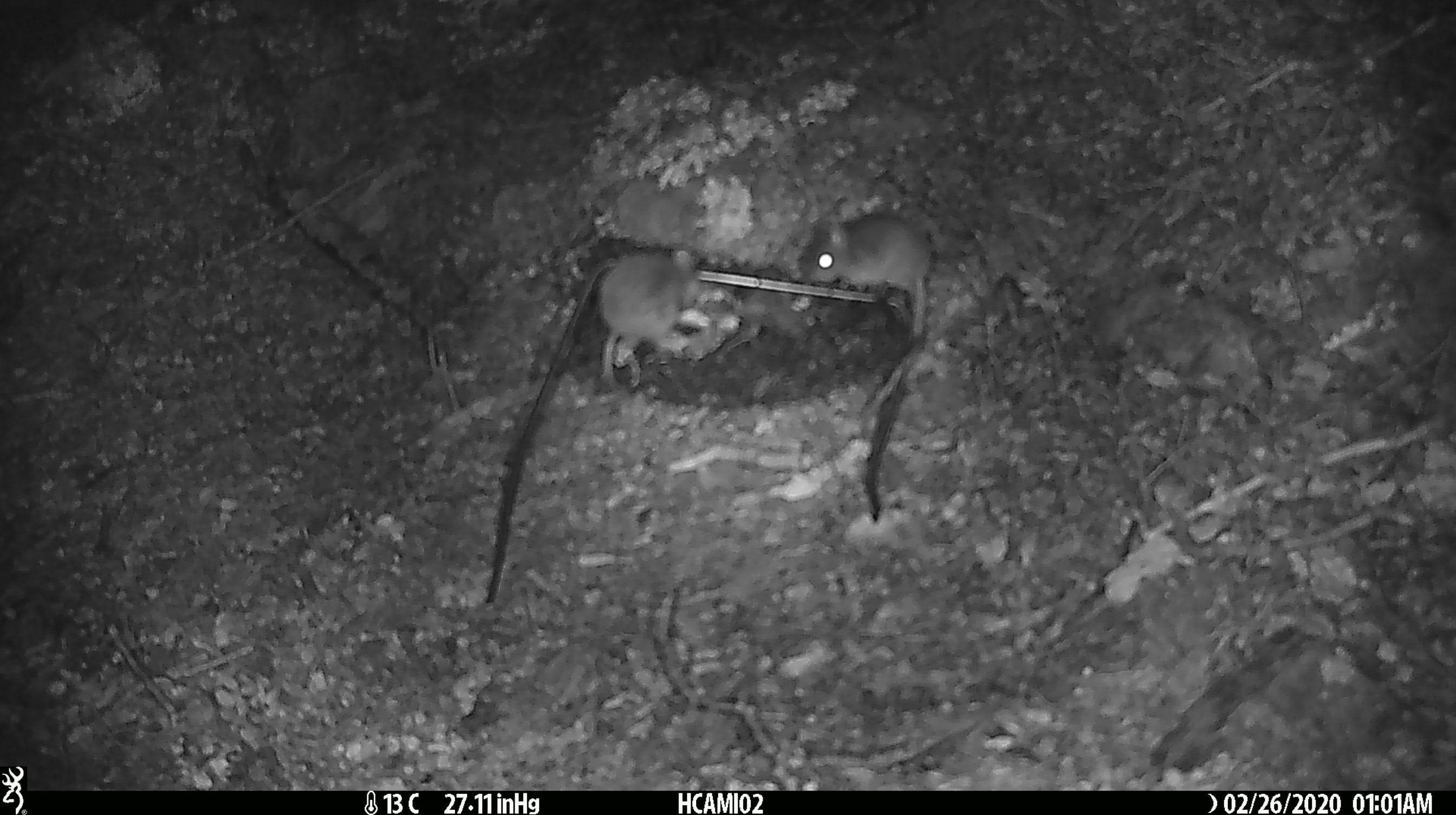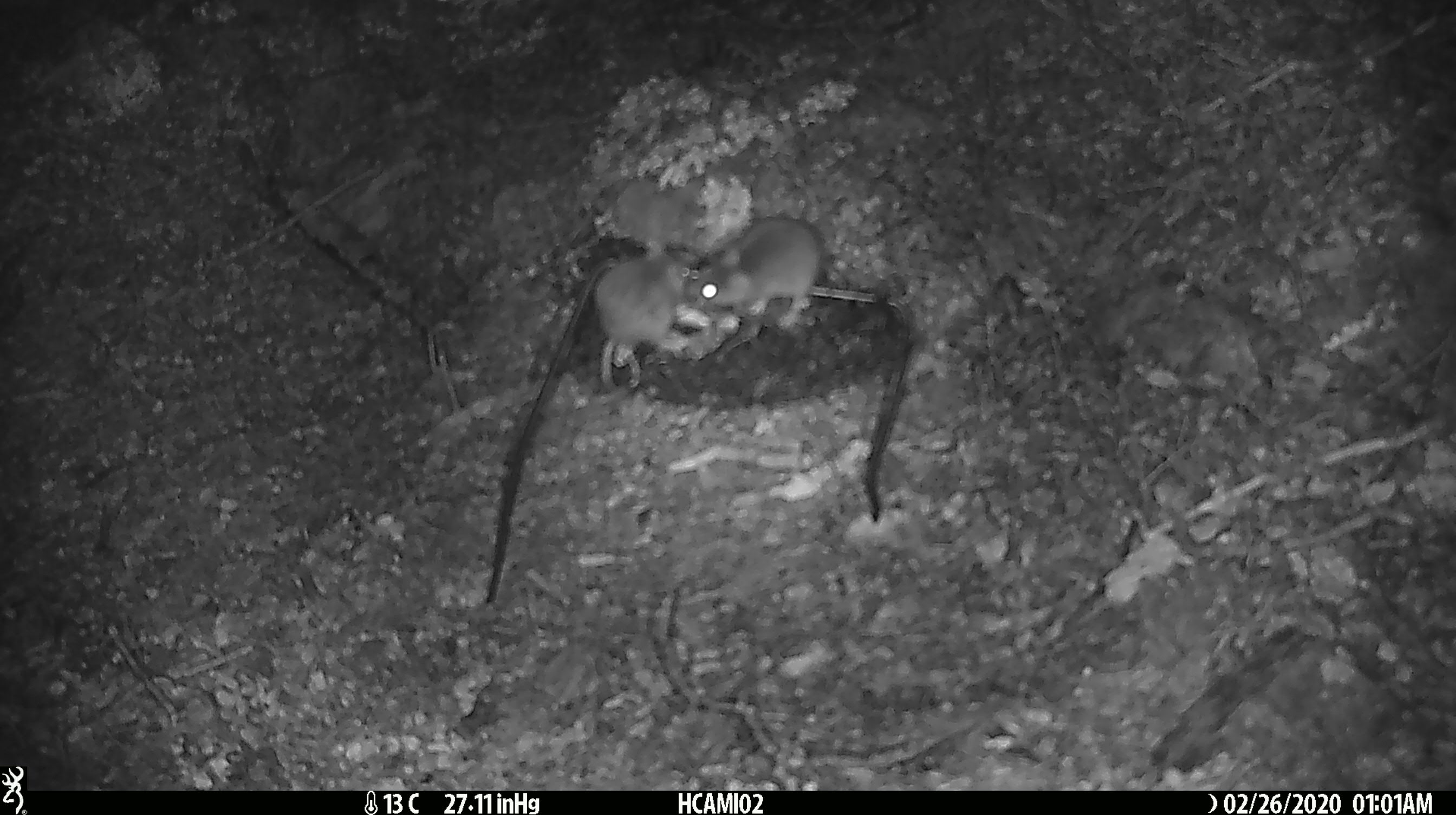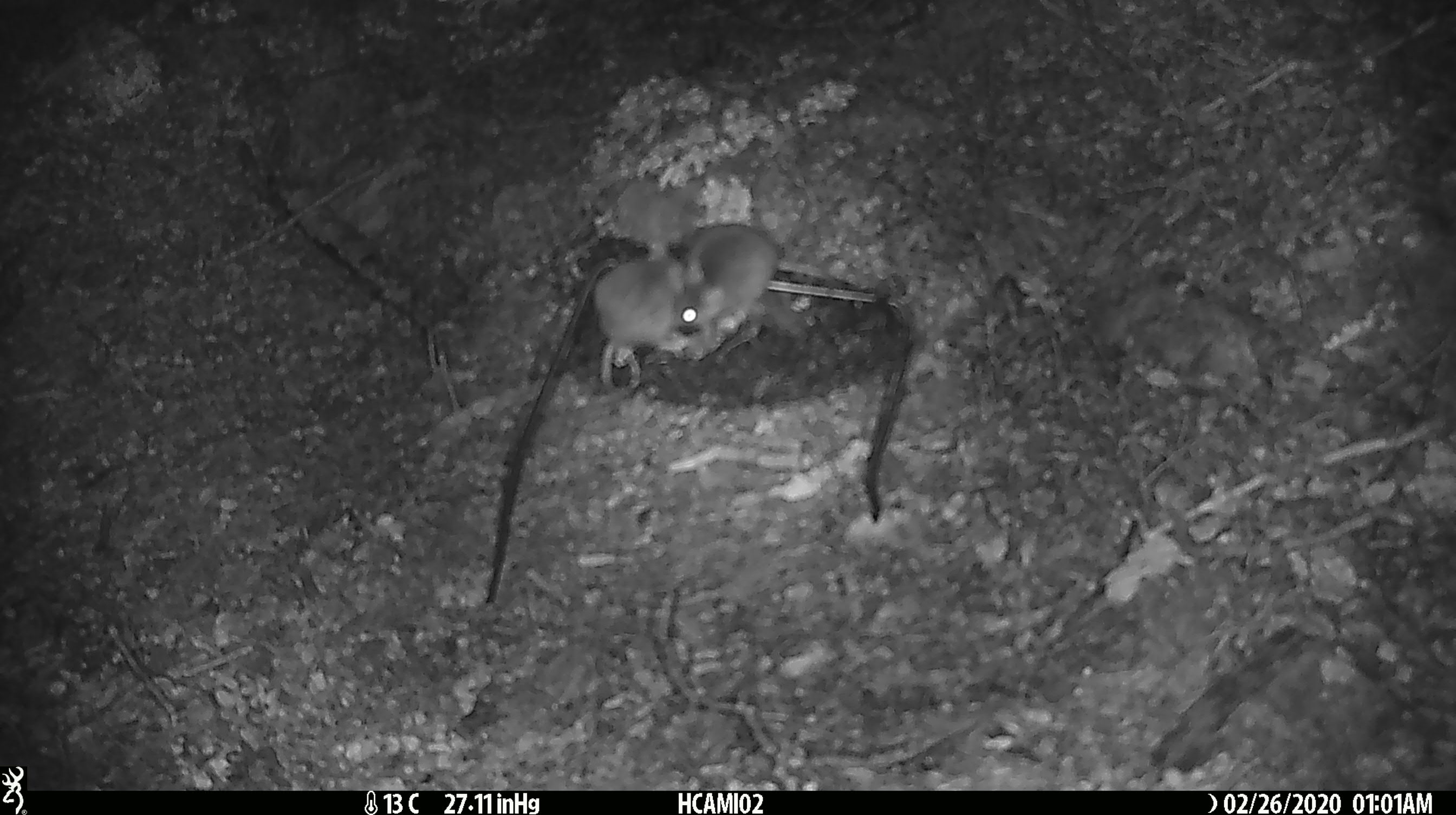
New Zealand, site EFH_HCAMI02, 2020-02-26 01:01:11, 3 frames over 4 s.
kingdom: Animalia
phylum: Chordata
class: Mammalia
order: Rodentia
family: Muridae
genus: Mus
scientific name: Mus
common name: mouse